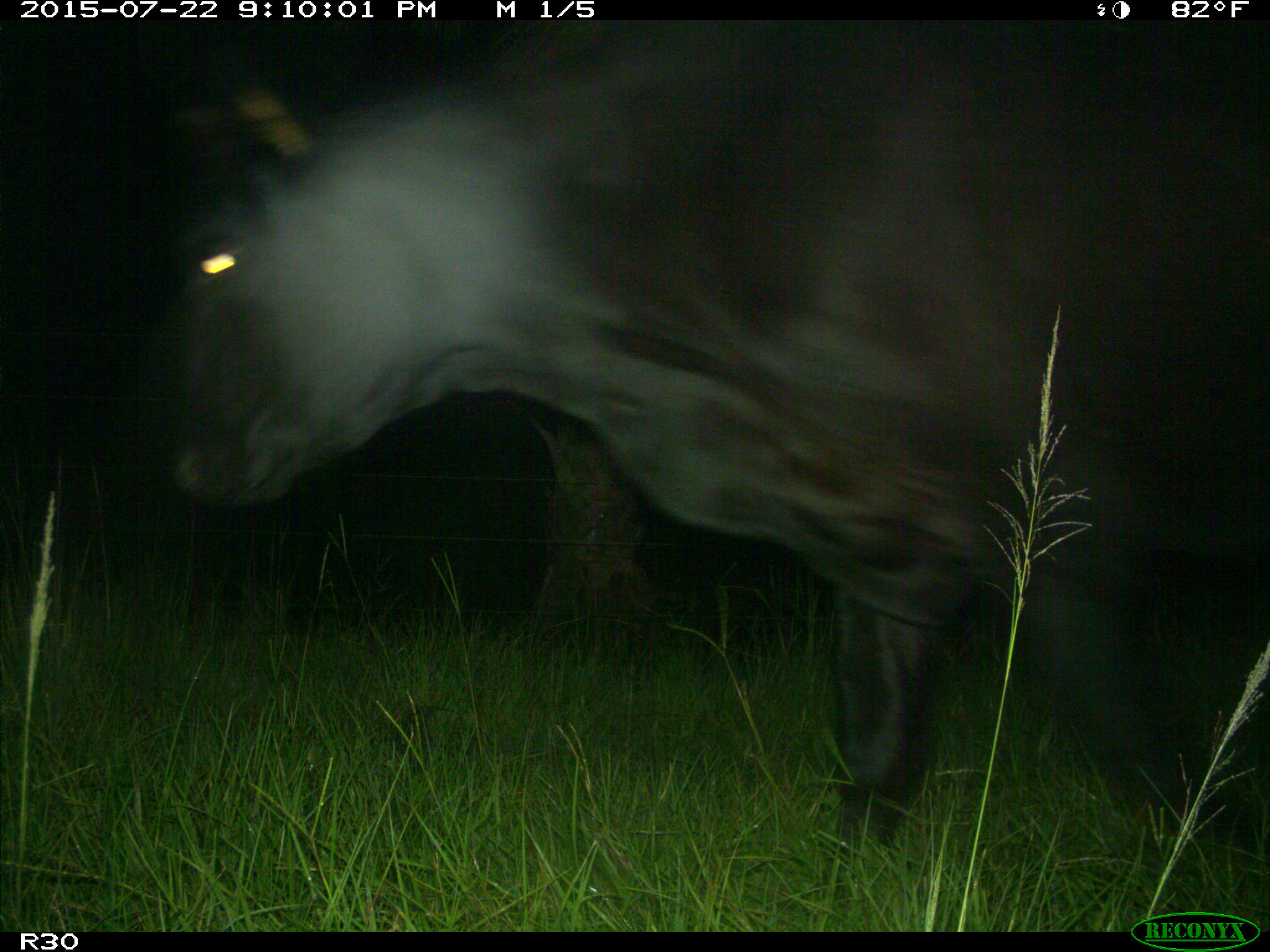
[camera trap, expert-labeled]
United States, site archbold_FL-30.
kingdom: Animalia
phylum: Chordata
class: Mammalia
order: Artiodactyla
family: Bovidae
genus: Bos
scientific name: Bos taurus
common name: domestic cow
Bos taurus (domestic cow).